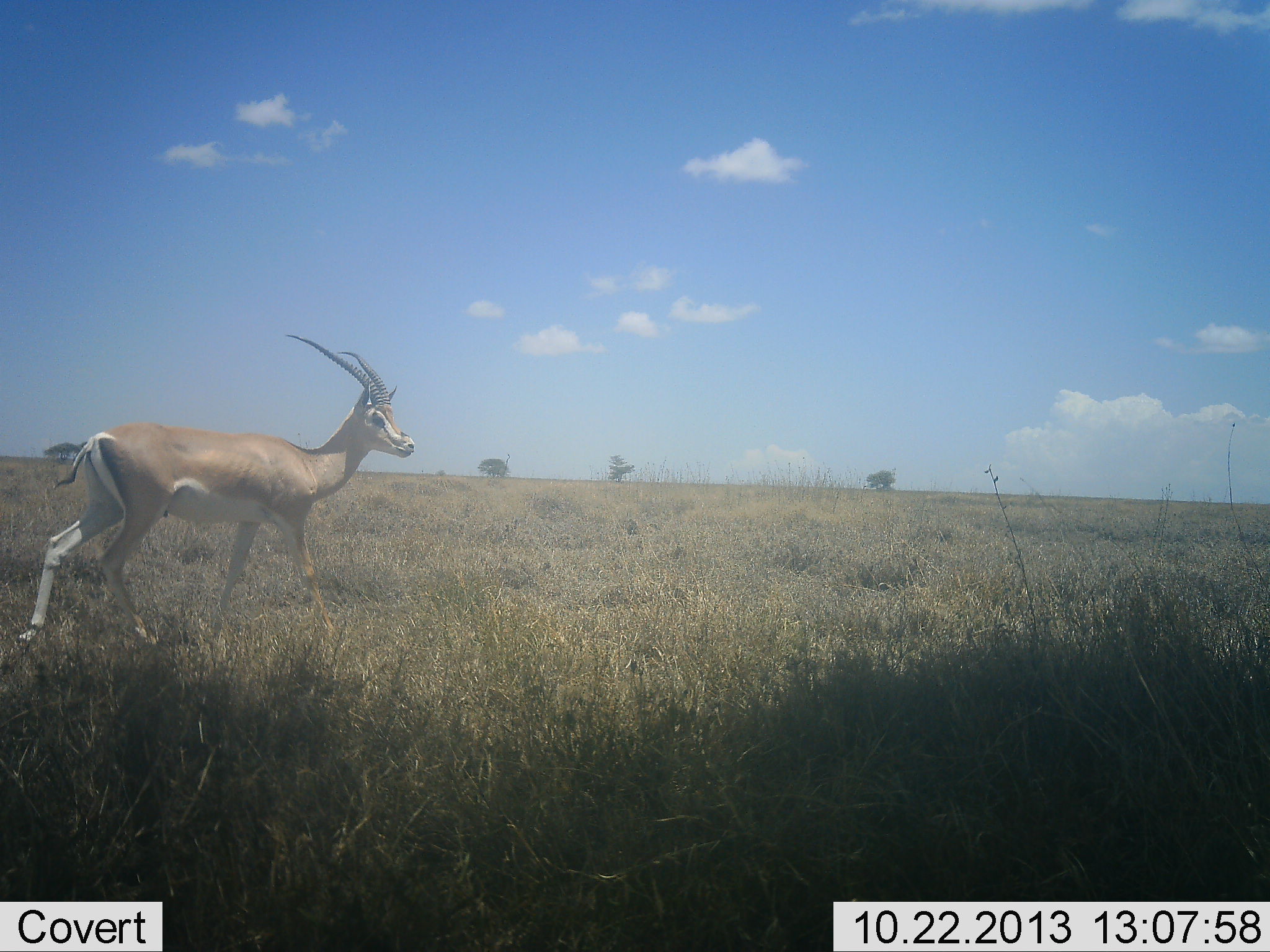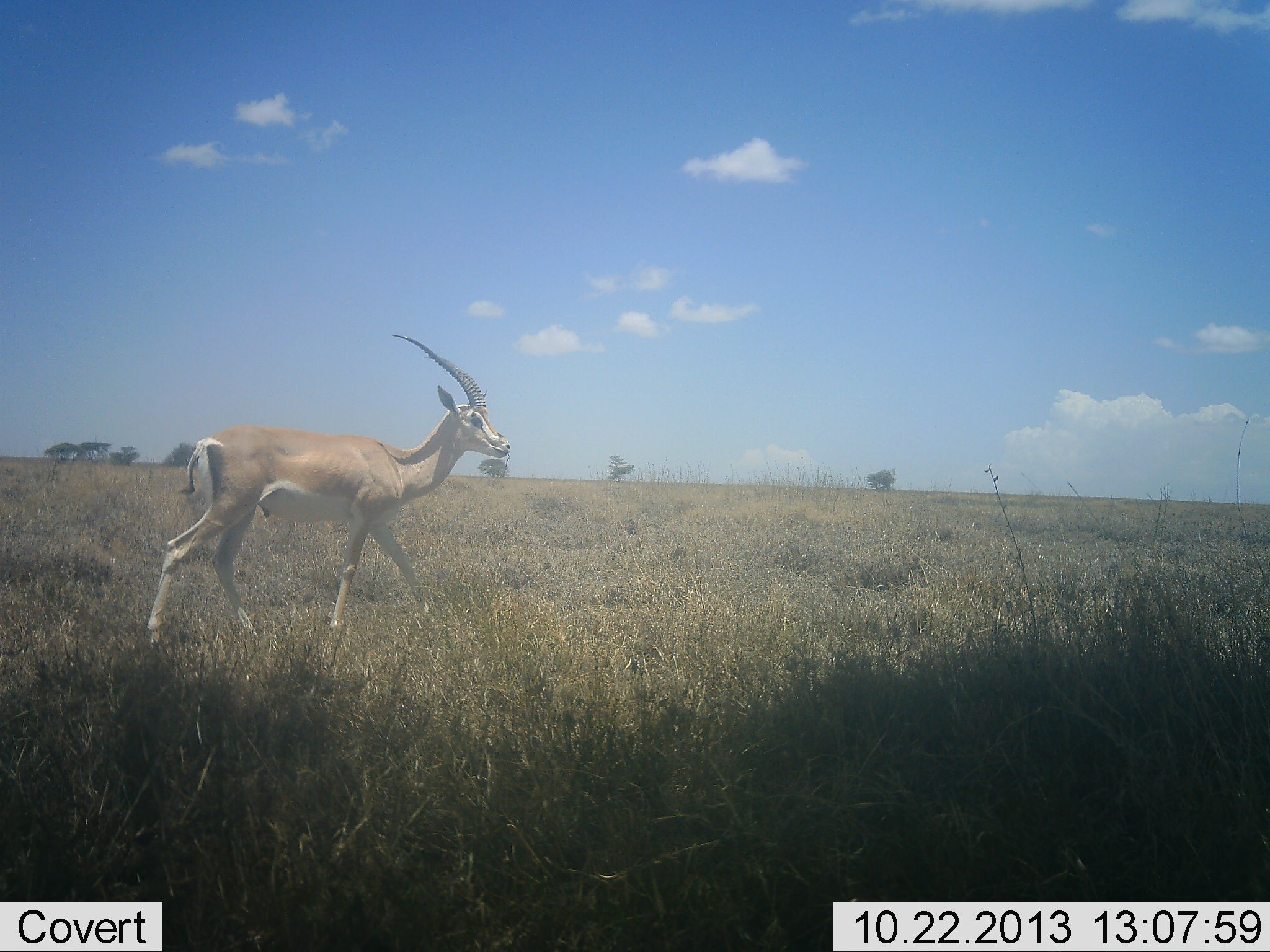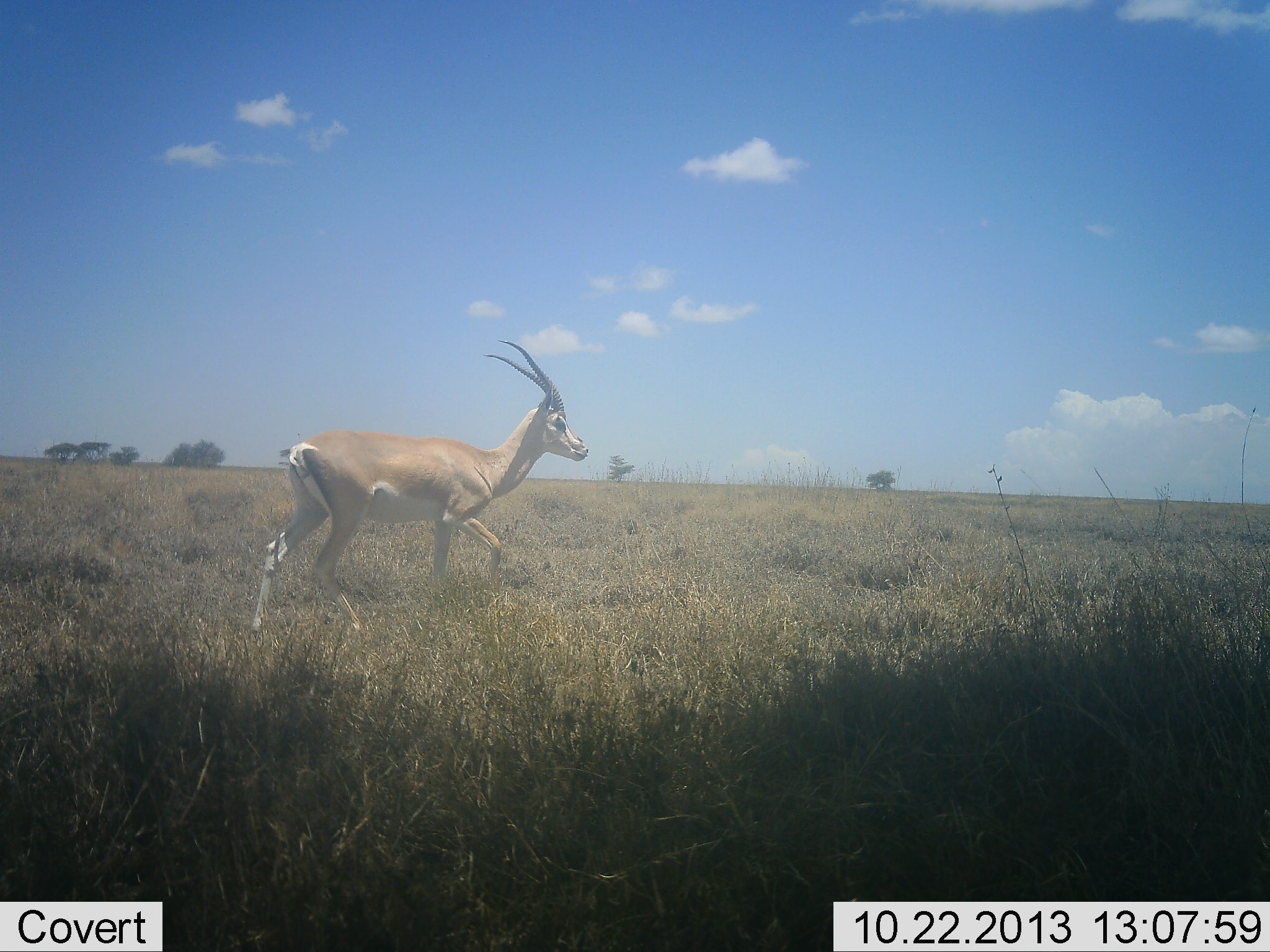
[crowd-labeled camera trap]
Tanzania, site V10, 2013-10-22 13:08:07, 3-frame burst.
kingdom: Animalia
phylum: Chordata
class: Mammalia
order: Artiodactyla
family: Bovidae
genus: Nanger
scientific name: Nanger granti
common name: grant's gazelle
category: gazellegrants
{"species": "gazellegrants (grant's gazelle) (Nanger granti)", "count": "1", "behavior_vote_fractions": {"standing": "9%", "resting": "0%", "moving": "88%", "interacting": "0%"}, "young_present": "0%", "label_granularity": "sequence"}